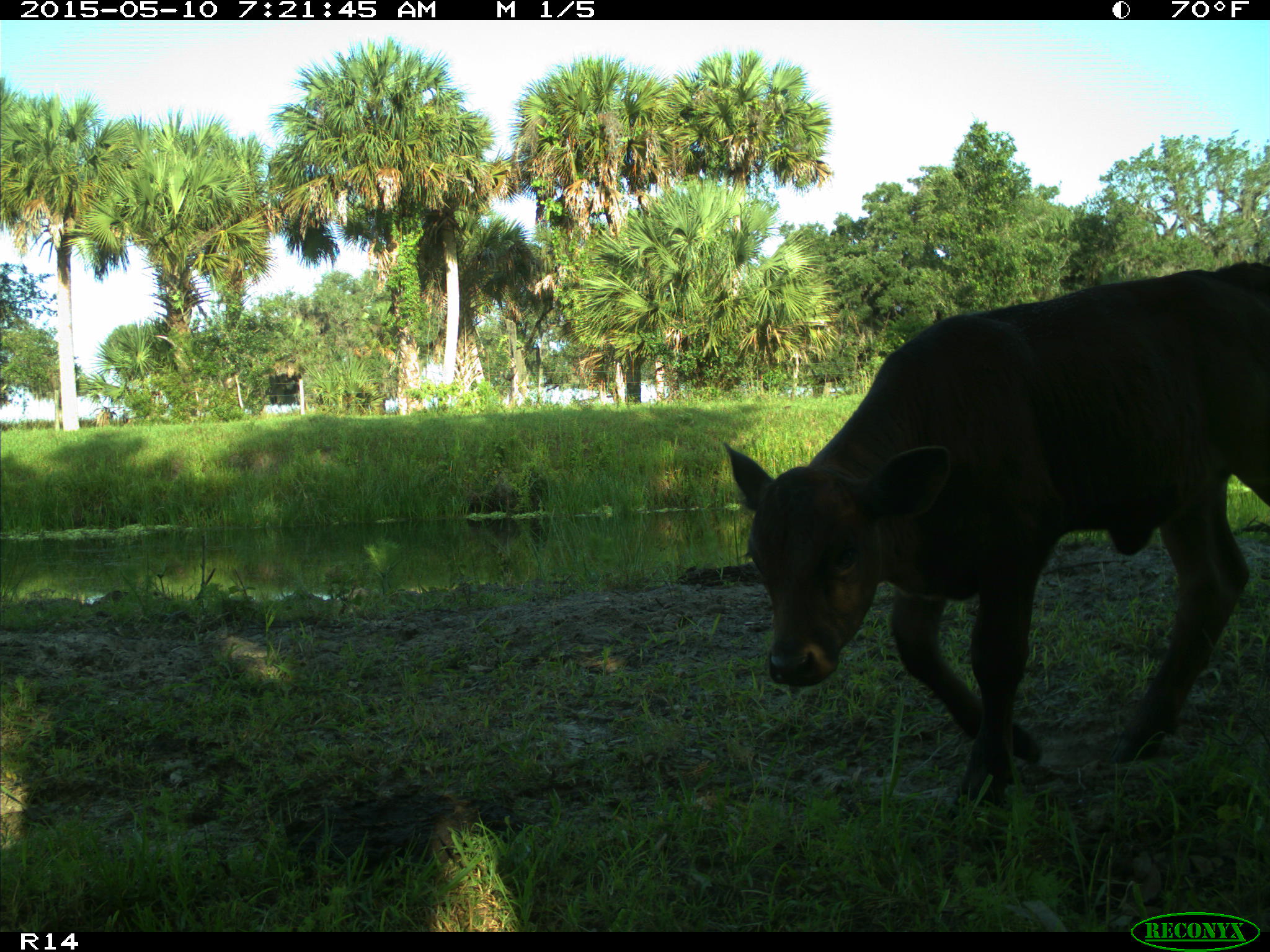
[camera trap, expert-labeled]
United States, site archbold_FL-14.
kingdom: Animalia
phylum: Chordata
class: Mammalia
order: Artiodactyla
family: Bovidae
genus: Bos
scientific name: Bos taurus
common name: domestic cow